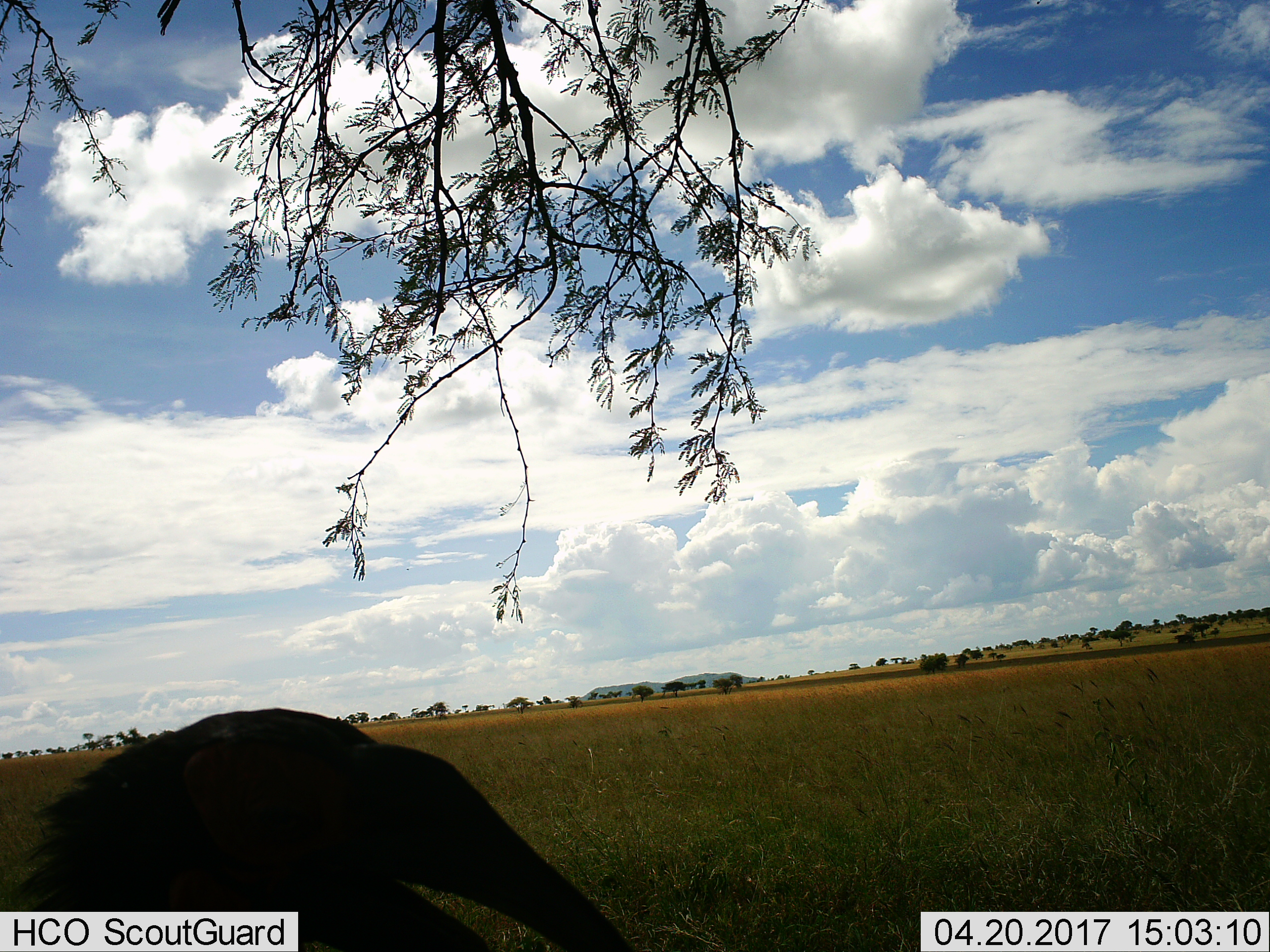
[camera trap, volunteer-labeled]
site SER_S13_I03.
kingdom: Animalia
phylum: Chordata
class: Aves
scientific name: Aves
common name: bird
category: birdother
Birdother (bird) (Aves), count 1. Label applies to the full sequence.